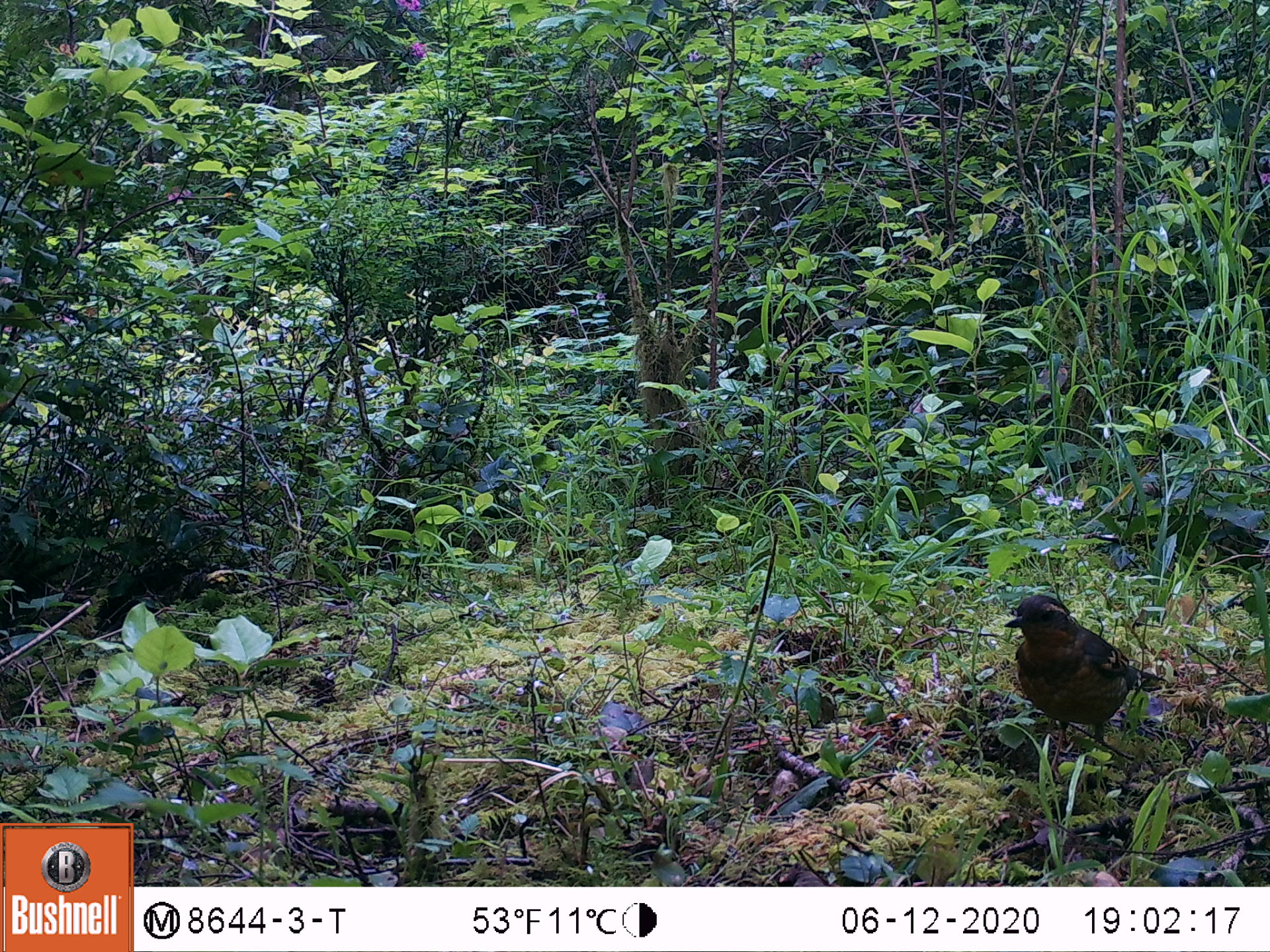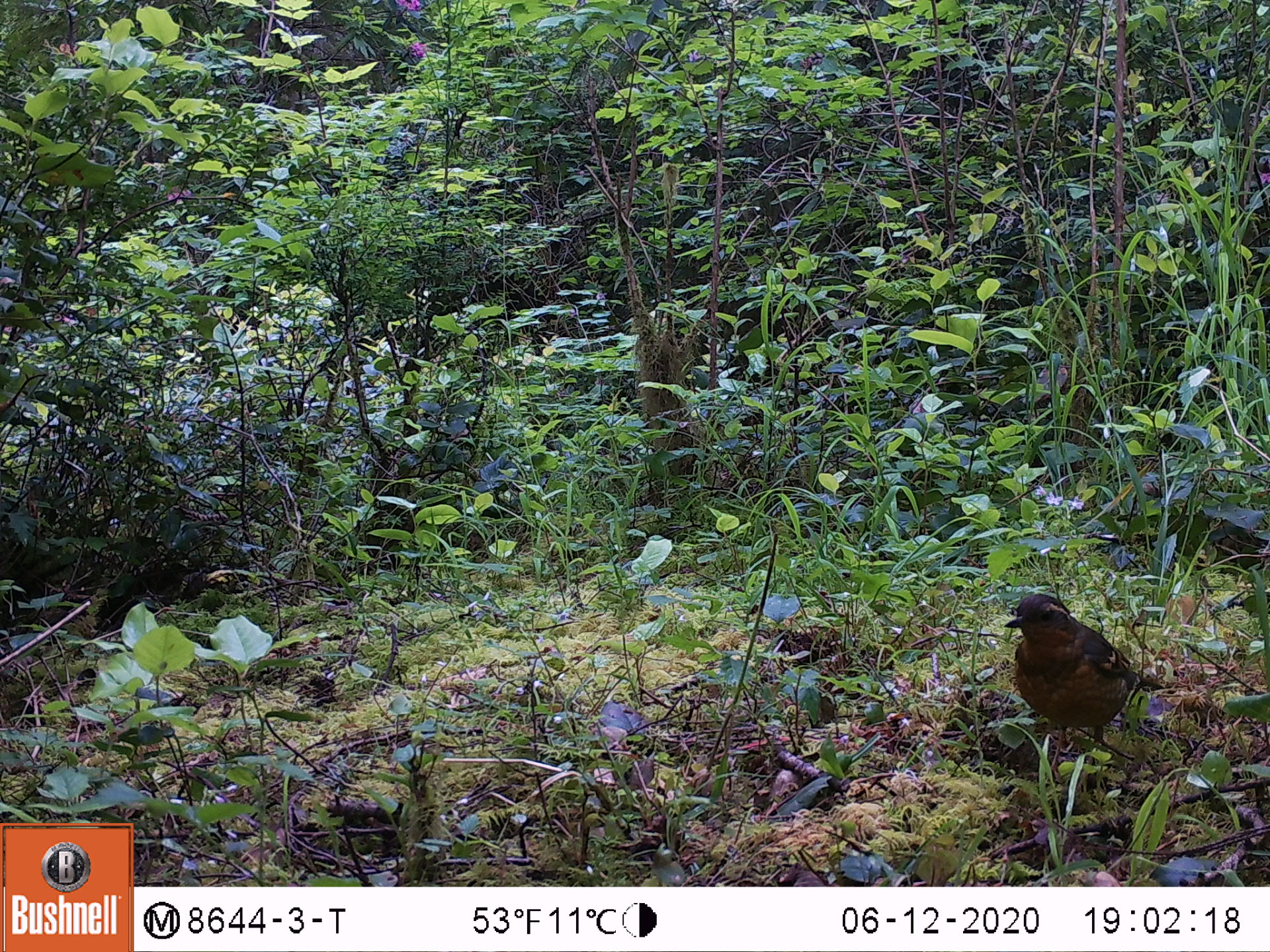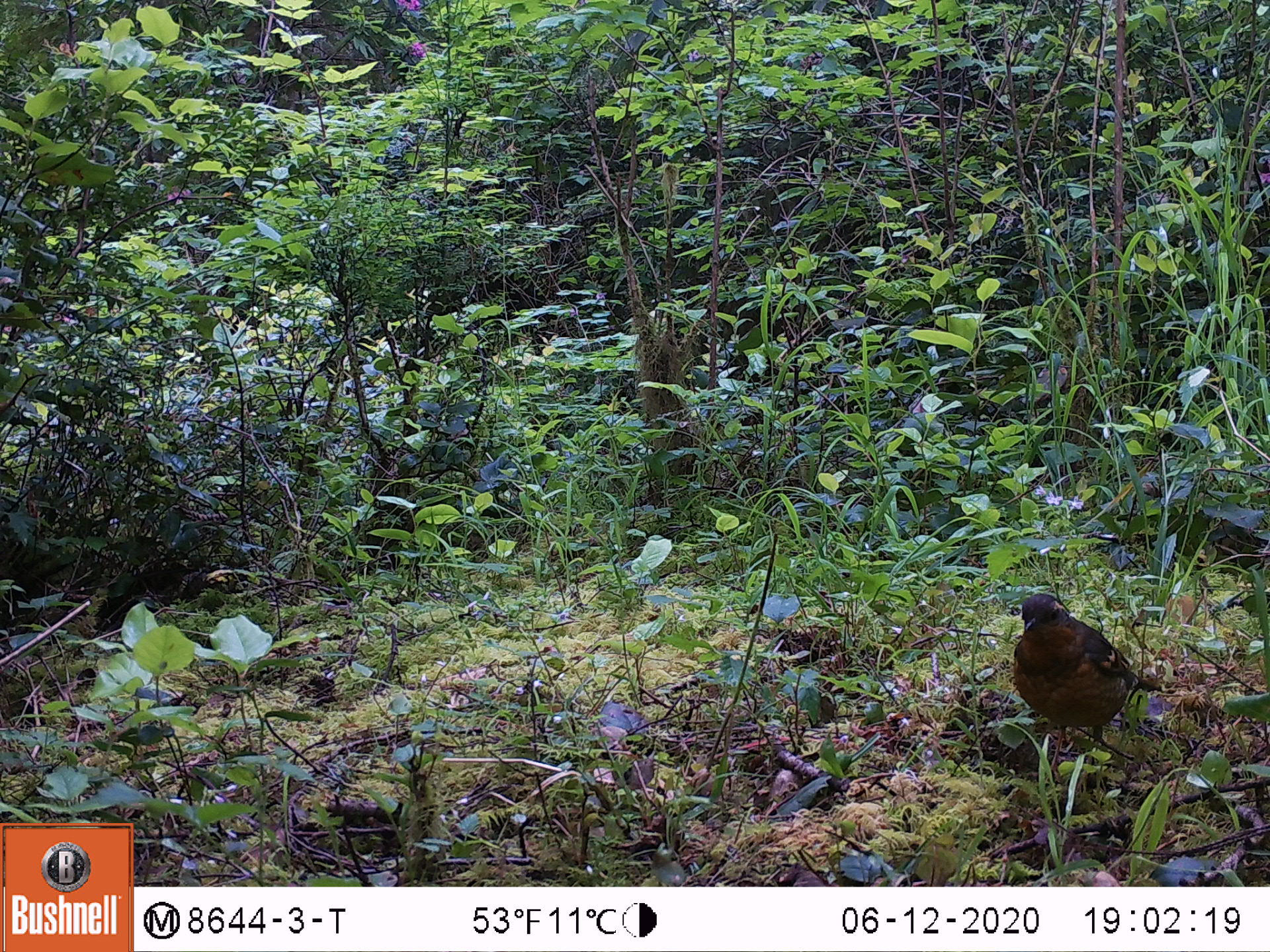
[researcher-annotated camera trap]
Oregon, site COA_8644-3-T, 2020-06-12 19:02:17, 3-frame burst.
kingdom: Animalia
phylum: Chordata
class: Aves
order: Passeriformes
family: Turdidae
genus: Ixoreus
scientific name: Ixoreus naevius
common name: varied thrush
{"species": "varied thrush (Ixoreus naevius)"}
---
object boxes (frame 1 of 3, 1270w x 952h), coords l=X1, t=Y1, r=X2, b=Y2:
varied thrush: l=998, t=589, r=1161, b=751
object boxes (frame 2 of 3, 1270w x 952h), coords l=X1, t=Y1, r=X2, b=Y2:
varied thrush: l=1004, t=589, r=1161, b=751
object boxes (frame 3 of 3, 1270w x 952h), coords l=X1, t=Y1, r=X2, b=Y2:
varied thrush: l=1010, t=592, r=1165, b=759